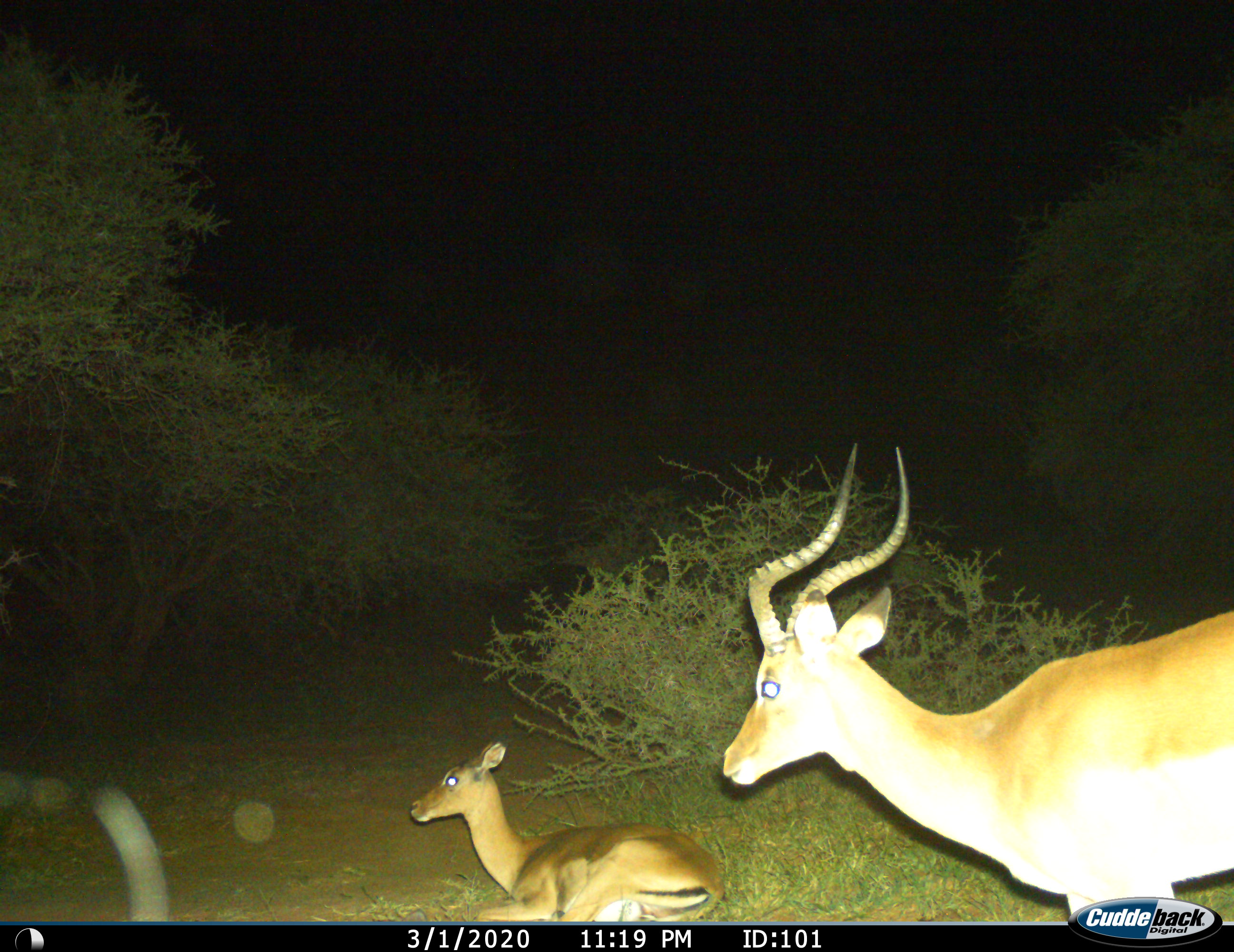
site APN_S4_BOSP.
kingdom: Animalia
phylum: Chordata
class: Mammalia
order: Artiodactyla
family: Bovidae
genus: Aepyceros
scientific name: Aepyceros melampus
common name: impala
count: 2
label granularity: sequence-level